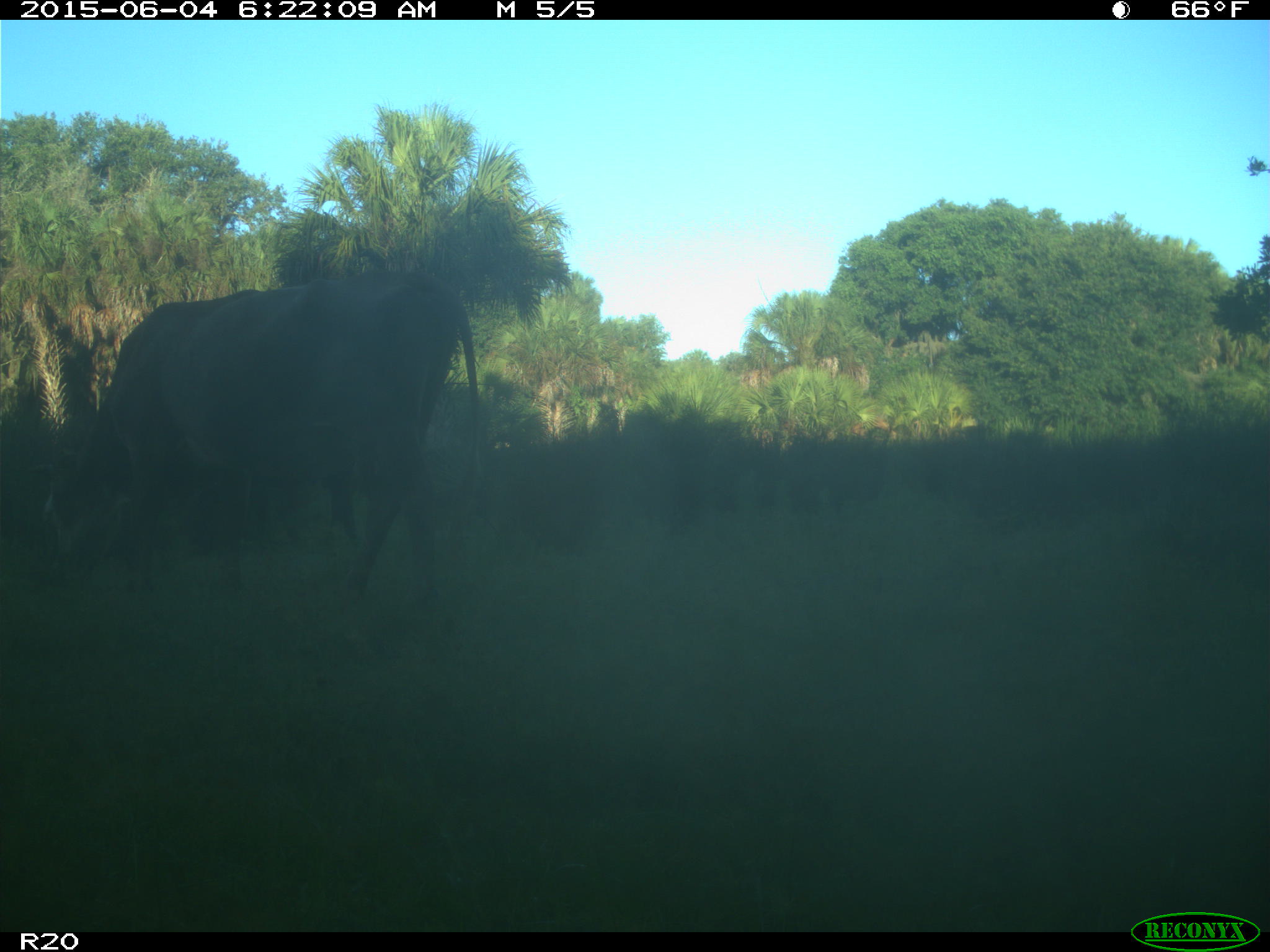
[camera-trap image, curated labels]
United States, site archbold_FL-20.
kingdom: Animalia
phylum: Chordata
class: Mammalia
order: Artiodactyla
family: Bovidae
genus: Bos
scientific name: Bos taurus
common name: domestic cow